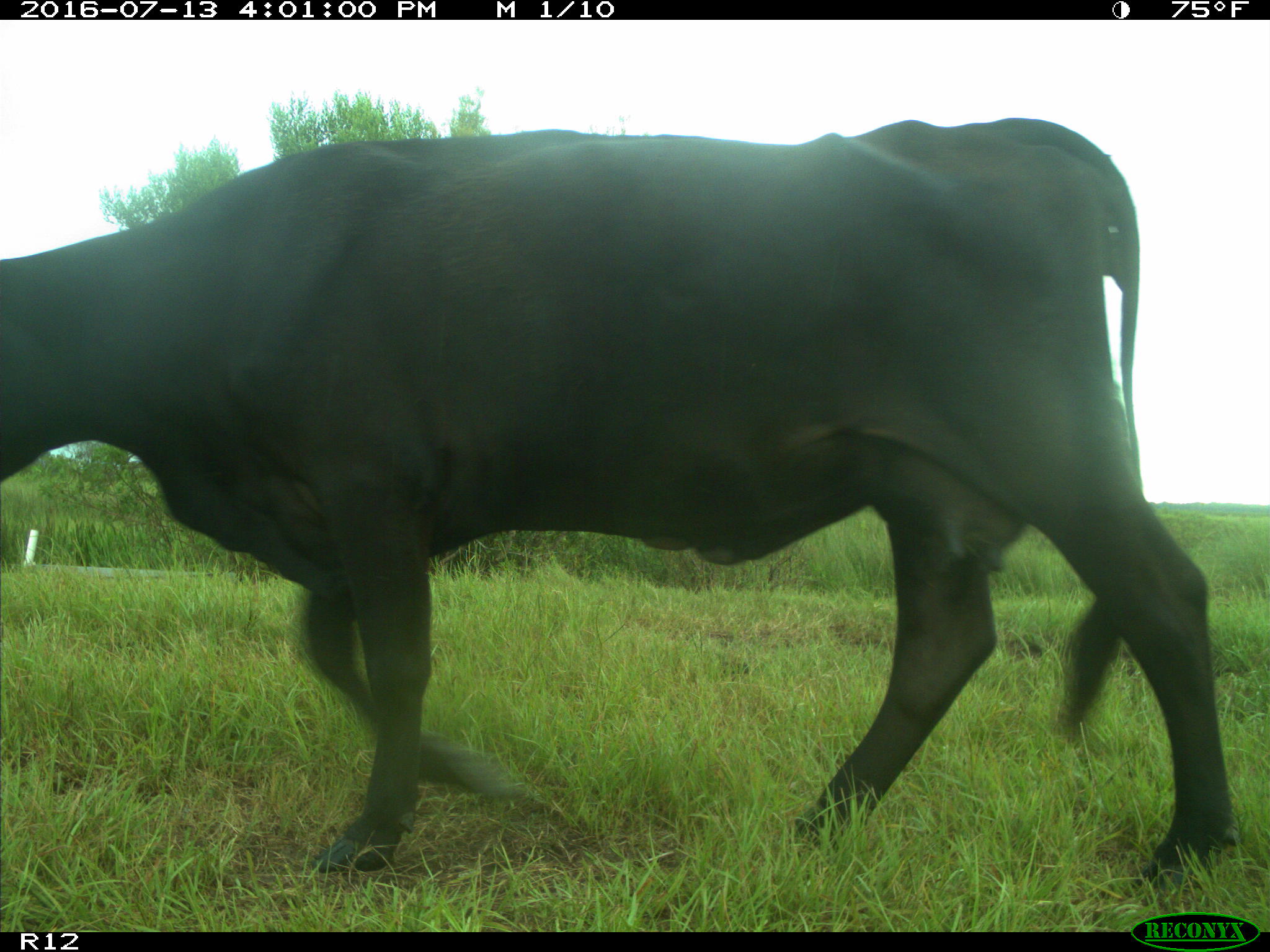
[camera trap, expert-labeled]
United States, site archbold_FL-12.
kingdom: Animalia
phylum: Chordata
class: Mammalia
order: Artiodactyla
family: Bovidae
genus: Bos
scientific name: Bos taurus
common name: domestic cow